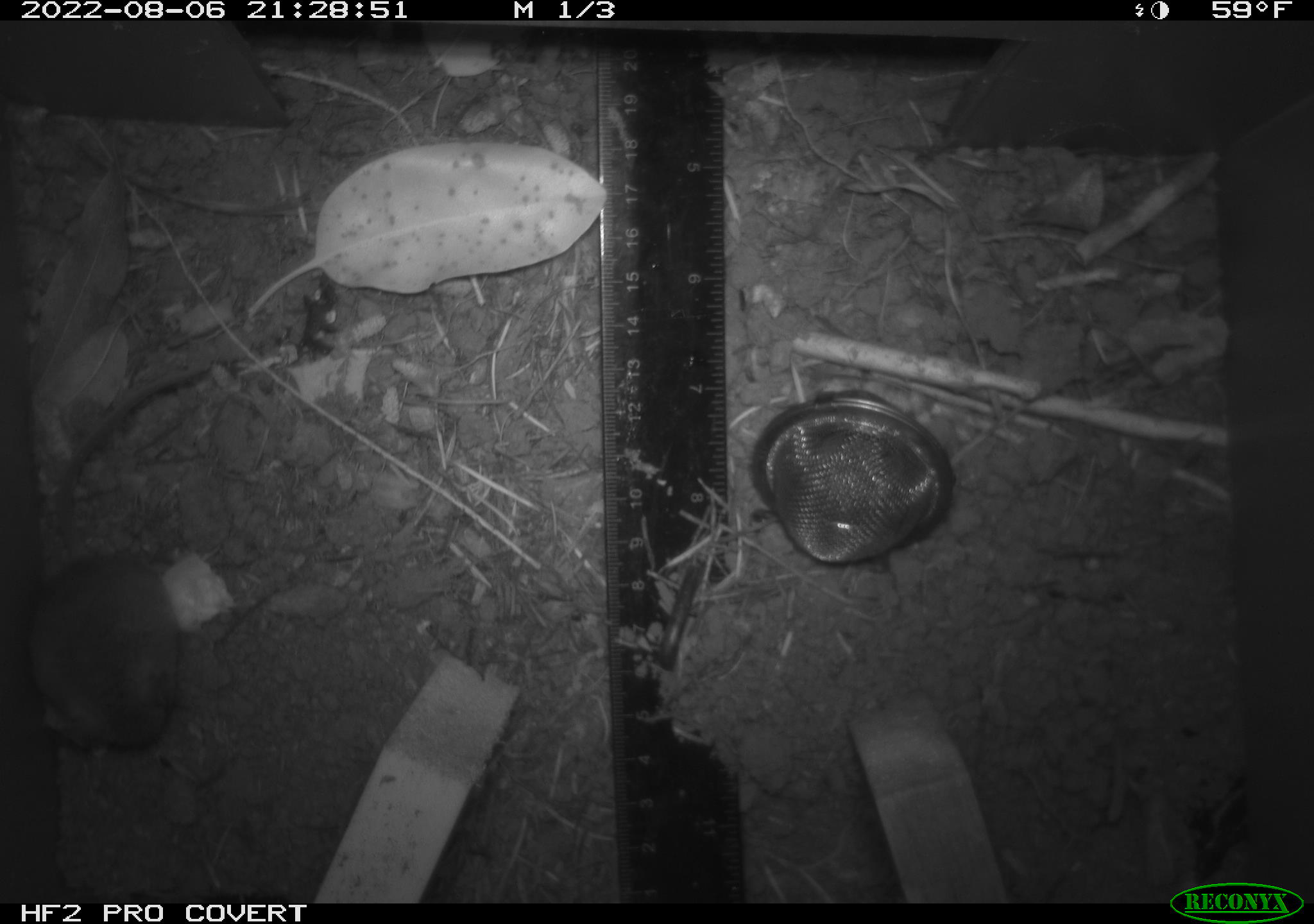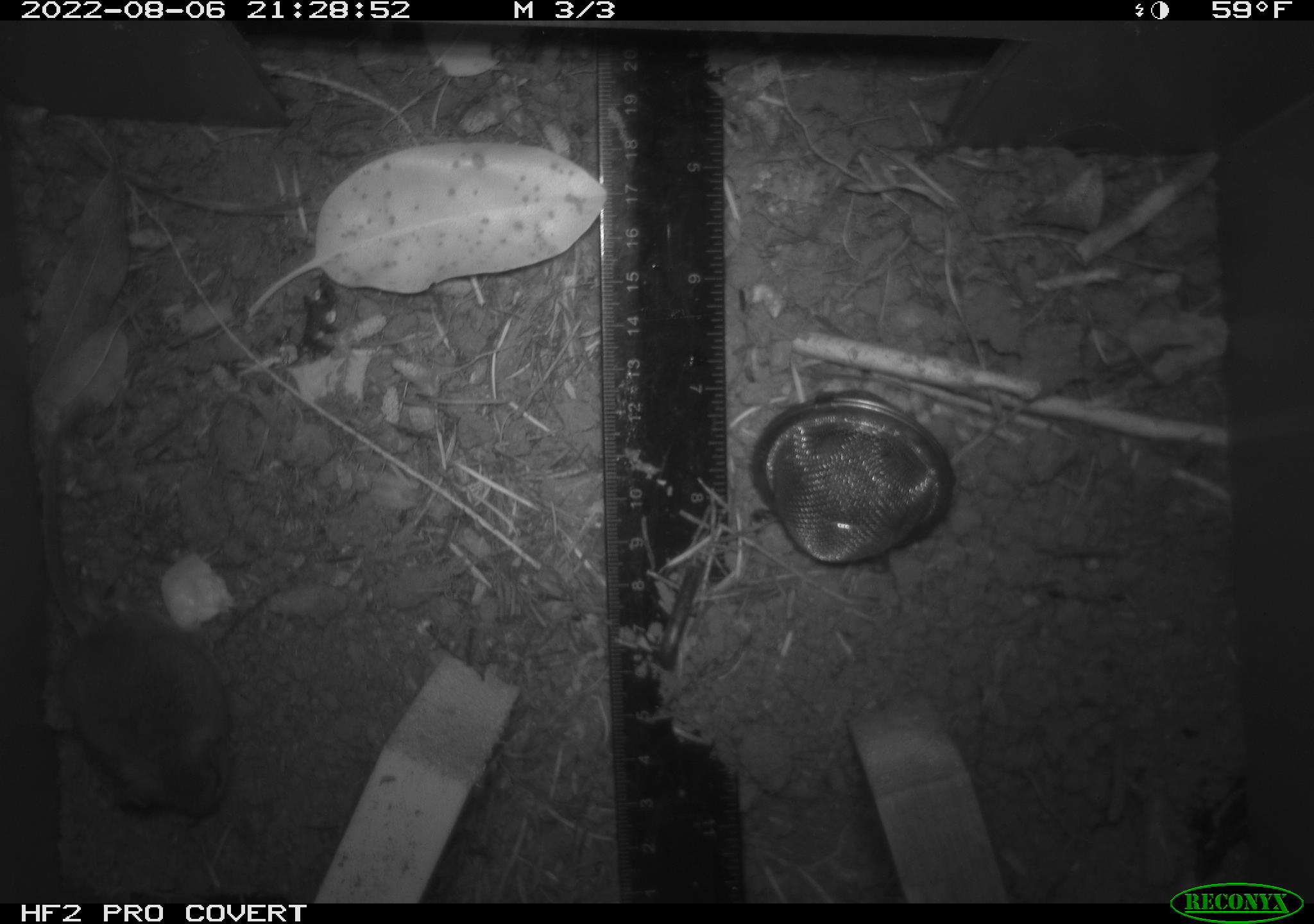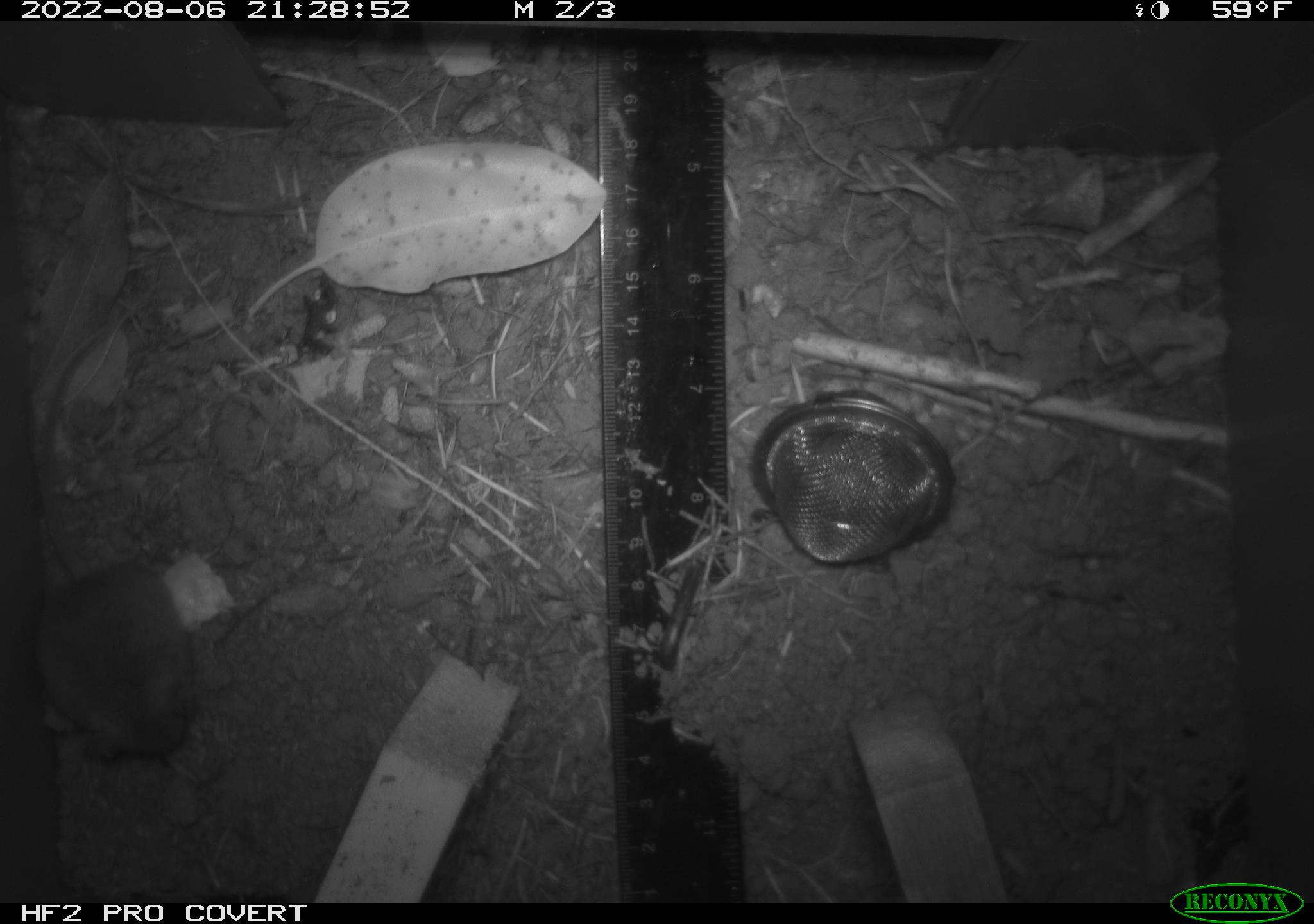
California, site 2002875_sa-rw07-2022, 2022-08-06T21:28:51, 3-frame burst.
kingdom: Animalia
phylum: Chordata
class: Mammalia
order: Rodentia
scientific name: Rodentia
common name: mouse species